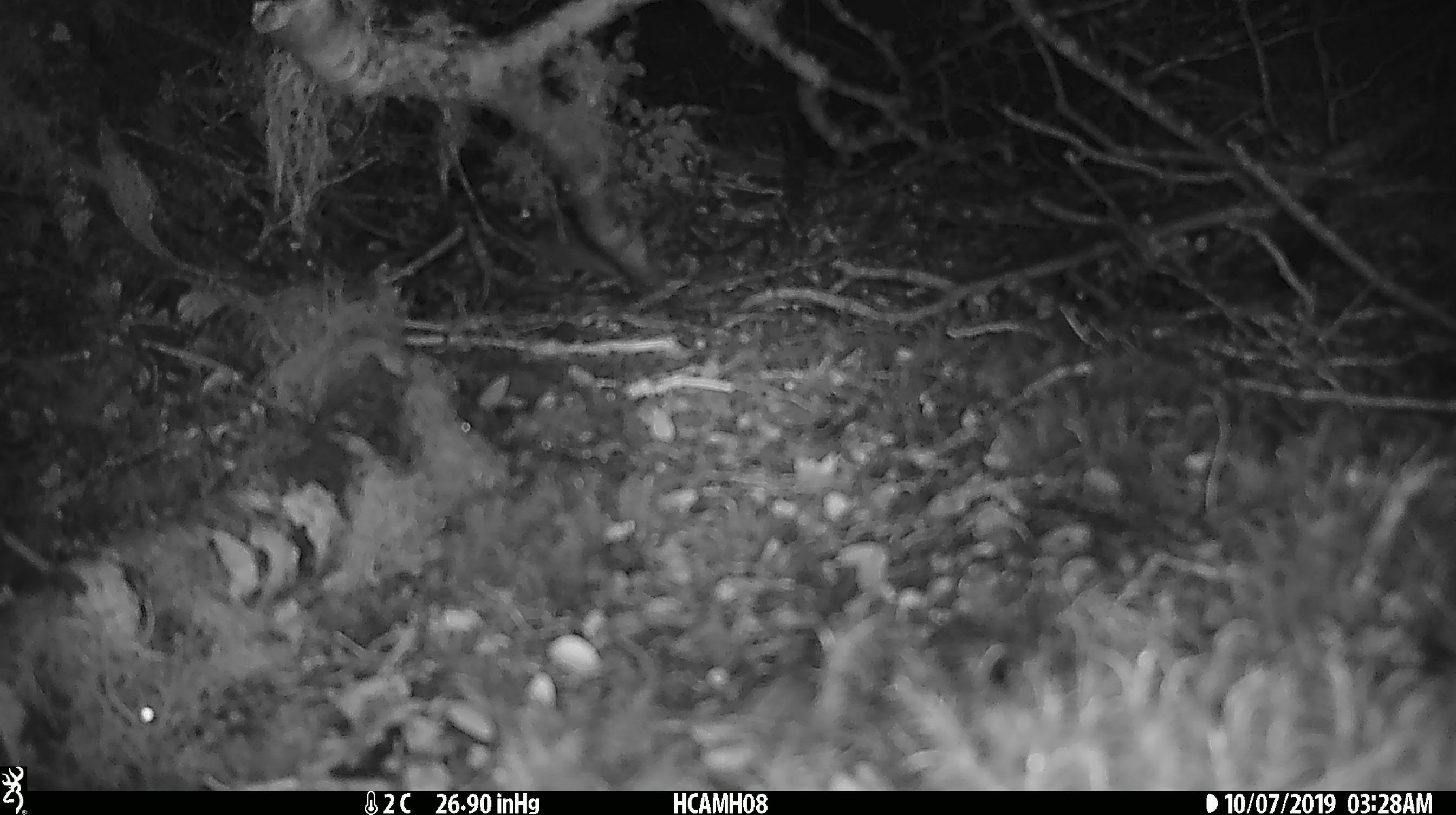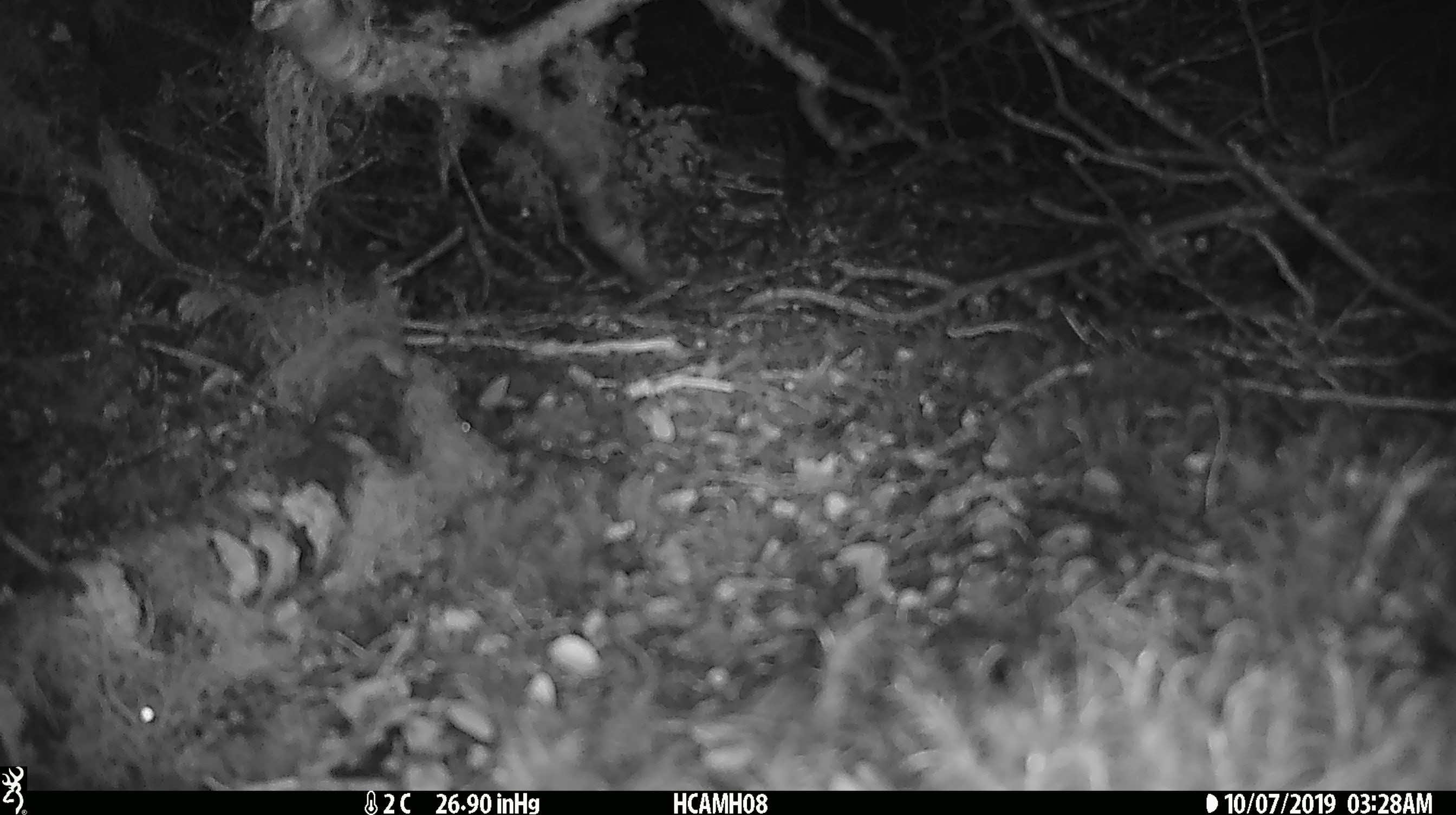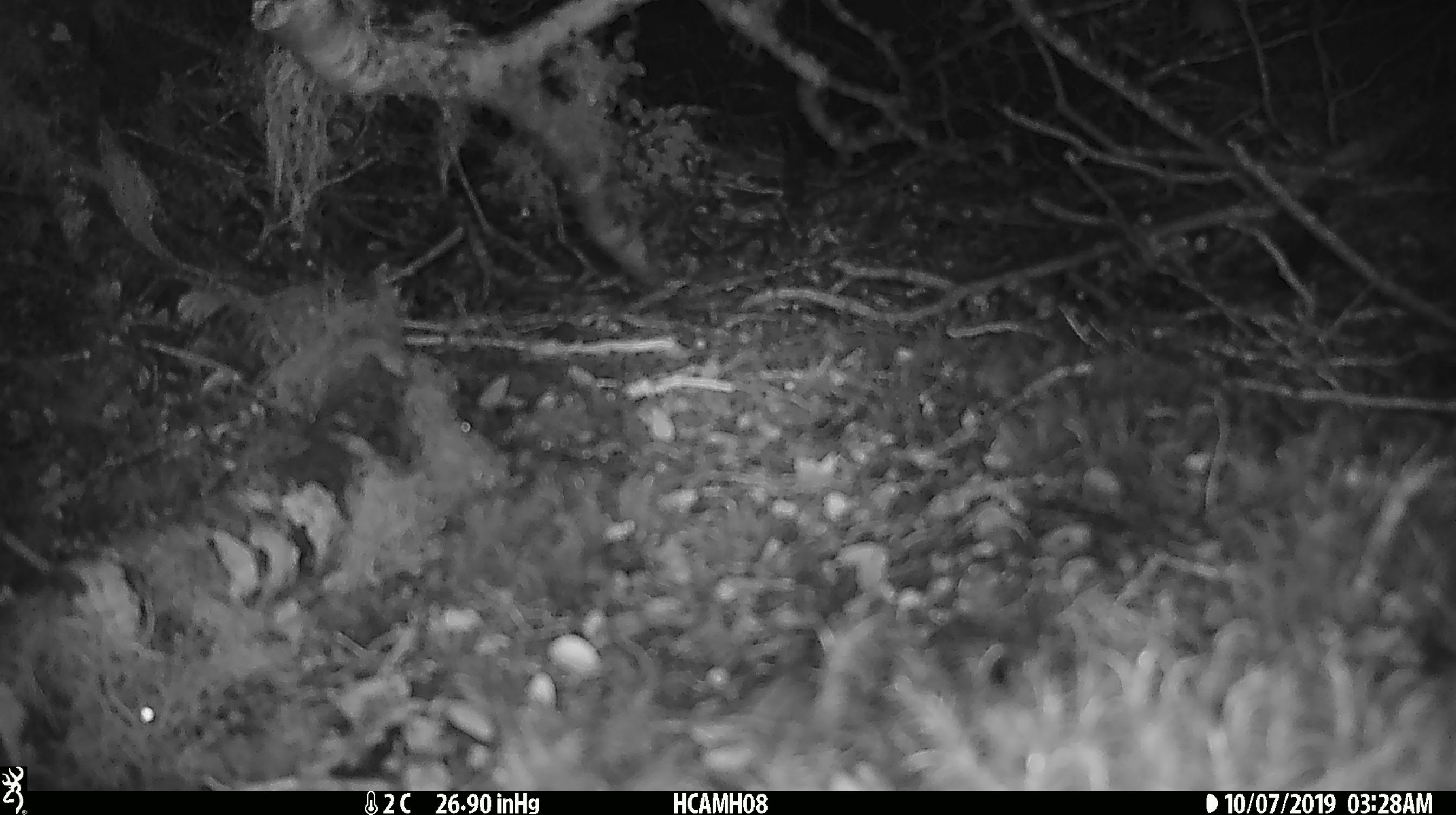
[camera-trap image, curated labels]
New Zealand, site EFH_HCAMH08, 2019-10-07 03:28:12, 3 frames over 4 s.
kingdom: Animalia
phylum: Chordata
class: Mammalia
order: Rodentia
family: Muridae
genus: Mus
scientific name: Mus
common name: mouse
Mouse (Mus).